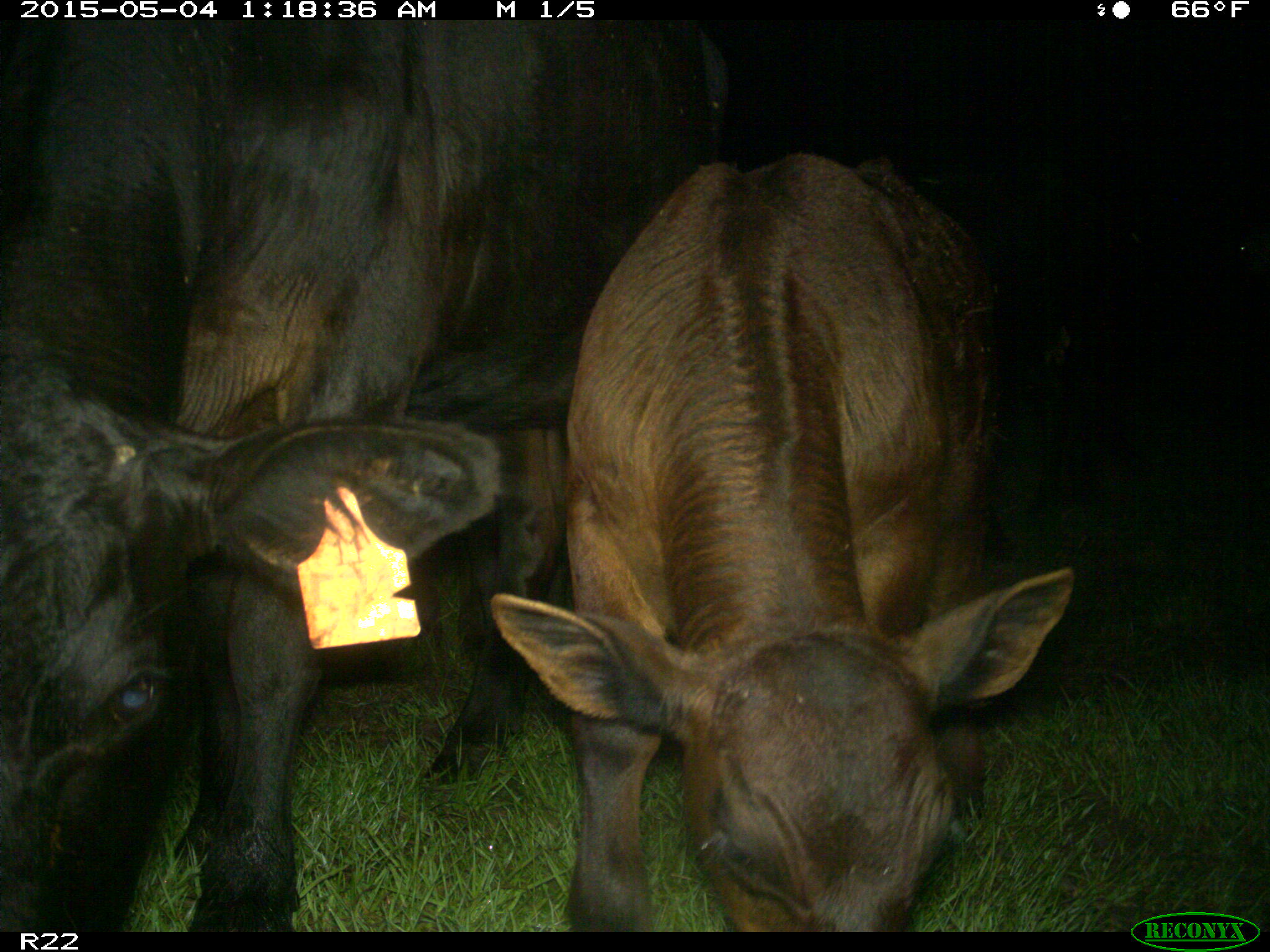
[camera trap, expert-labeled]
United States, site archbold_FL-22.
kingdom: Animalia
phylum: Chordata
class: Mammalia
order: Artiodactyla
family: Bovidae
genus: Bos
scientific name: Bos taurus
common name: domestic cow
Bos taurus (domestic cow).